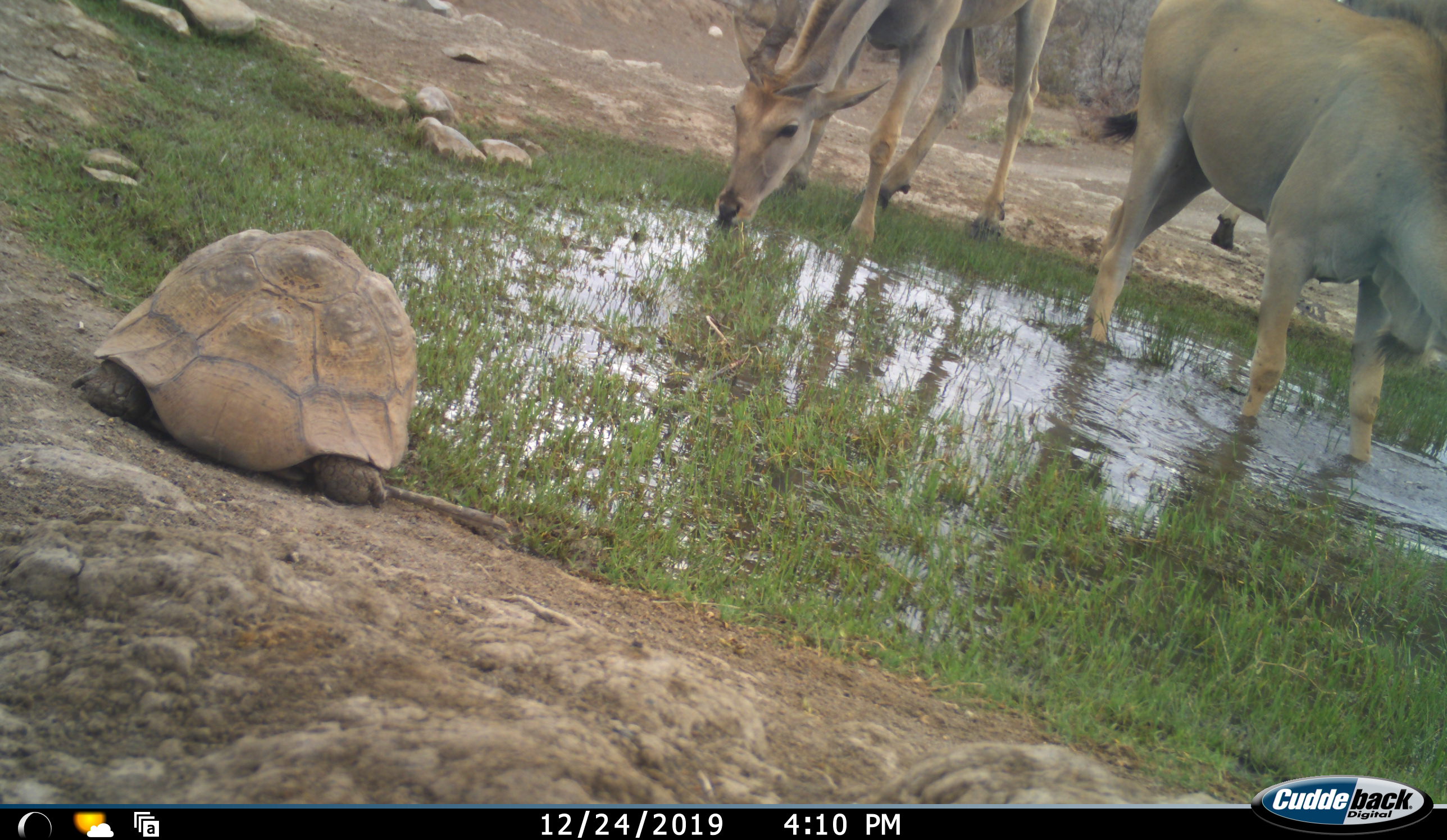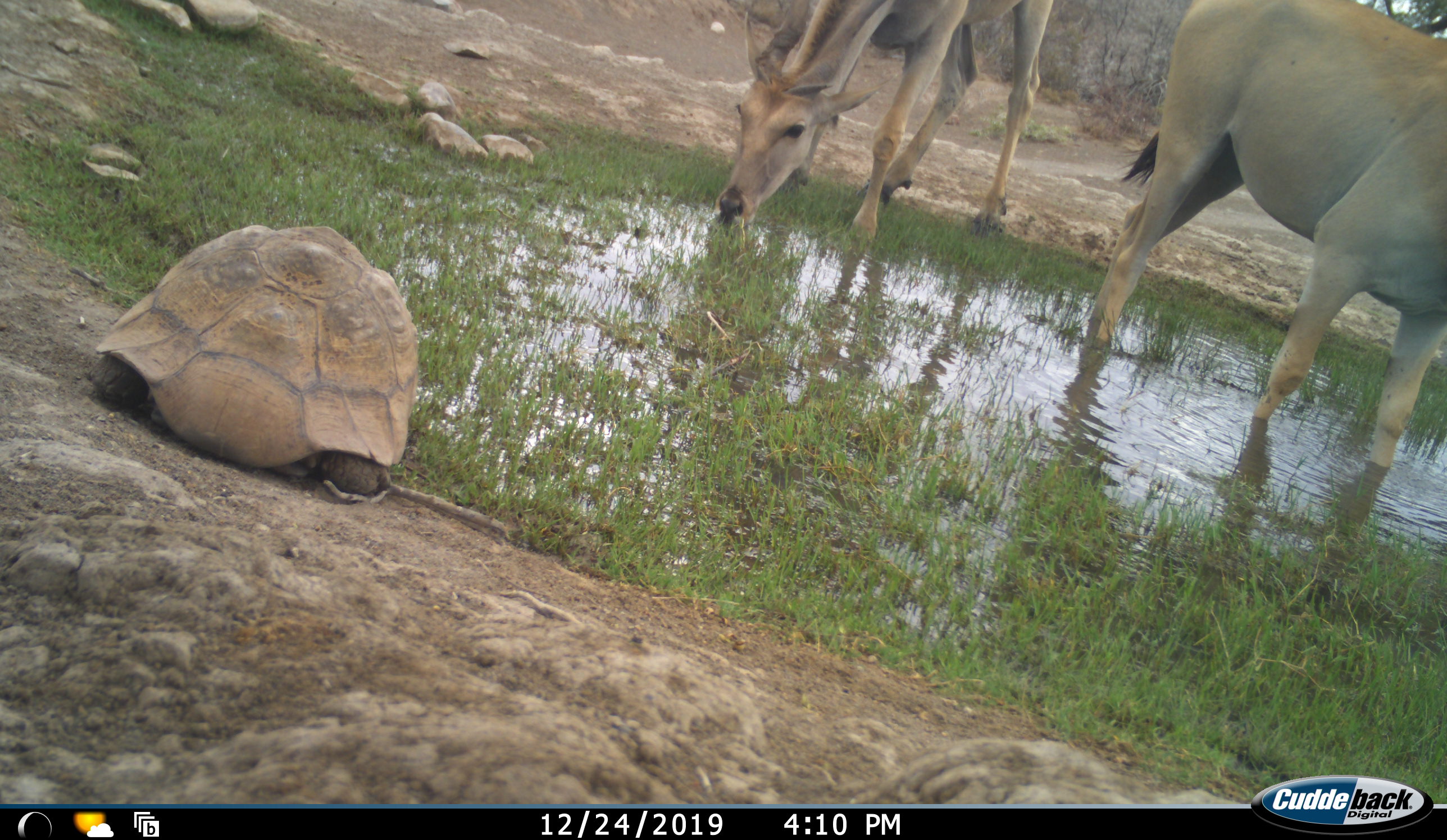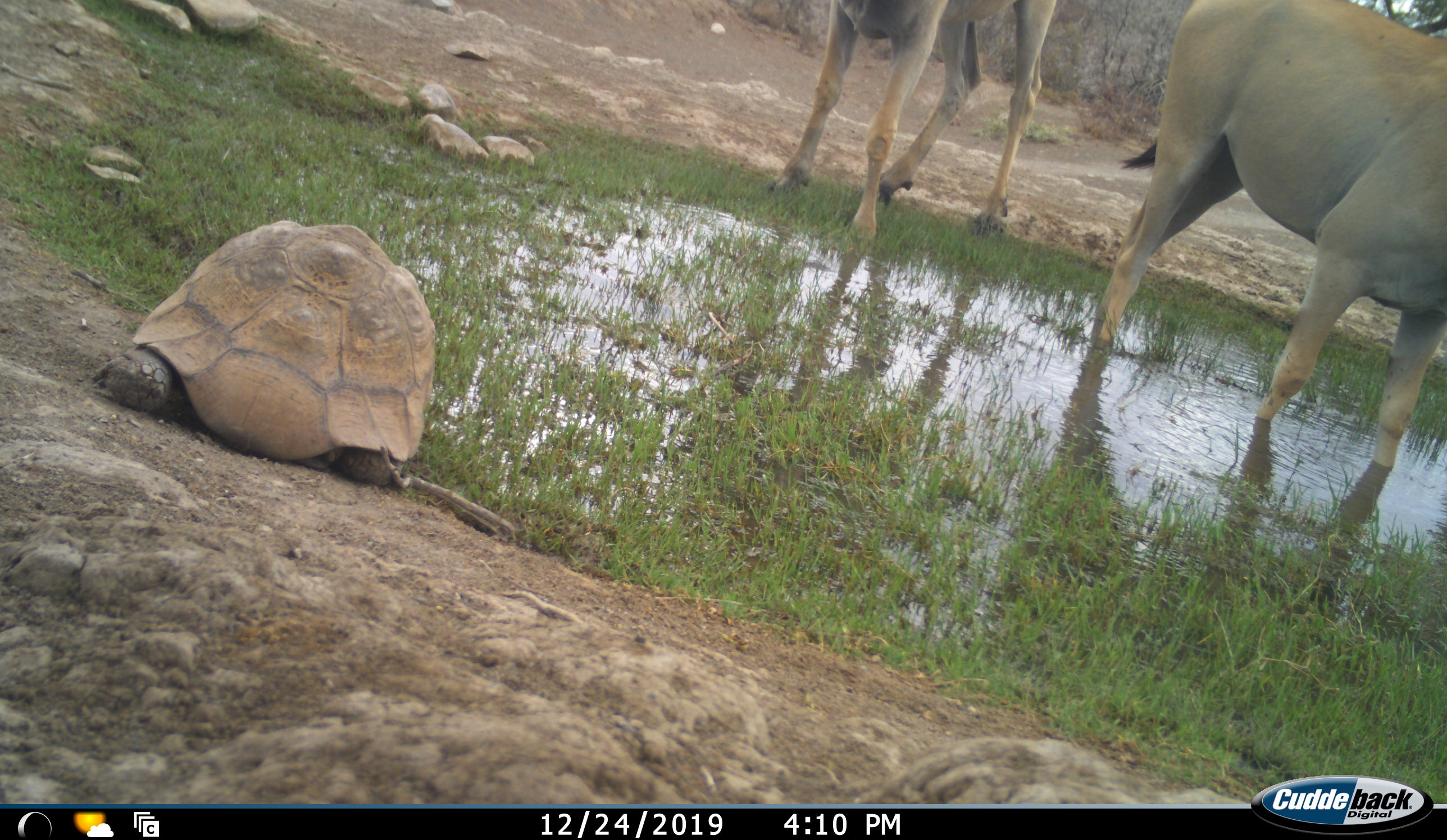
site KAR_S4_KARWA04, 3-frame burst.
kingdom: Animalia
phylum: Chordata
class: Mammalia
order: Artiodactyla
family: Bovidae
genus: Tragelaphus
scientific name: Tragelaphus oryx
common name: eland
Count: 3.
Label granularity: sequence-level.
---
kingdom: Animalia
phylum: Chordata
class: Reptilia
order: Testudines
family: Testudinidae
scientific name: Testudinidae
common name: tortoise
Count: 1.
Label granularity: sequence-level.